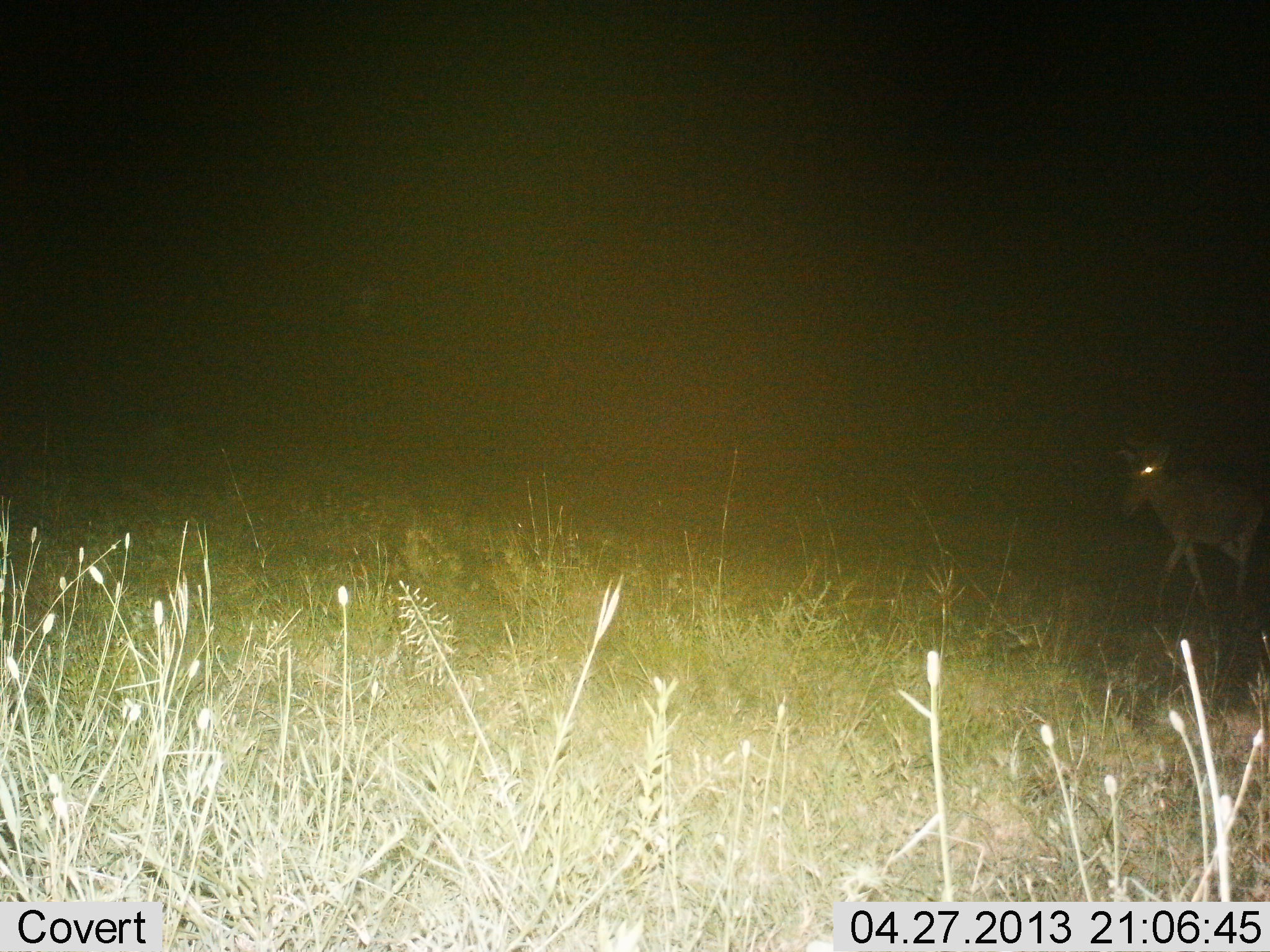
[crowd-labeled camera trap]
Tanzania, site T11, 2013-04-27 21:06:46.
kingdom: Animalia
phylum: Chordata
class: Mammalia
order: Artiodactyla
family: Bovidae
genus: Alcelaphus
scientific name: Alcelaphus buselaphus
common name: hartebeest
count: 1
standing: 45%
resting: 0%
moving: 55%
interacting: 0%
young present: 0%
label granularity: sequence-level